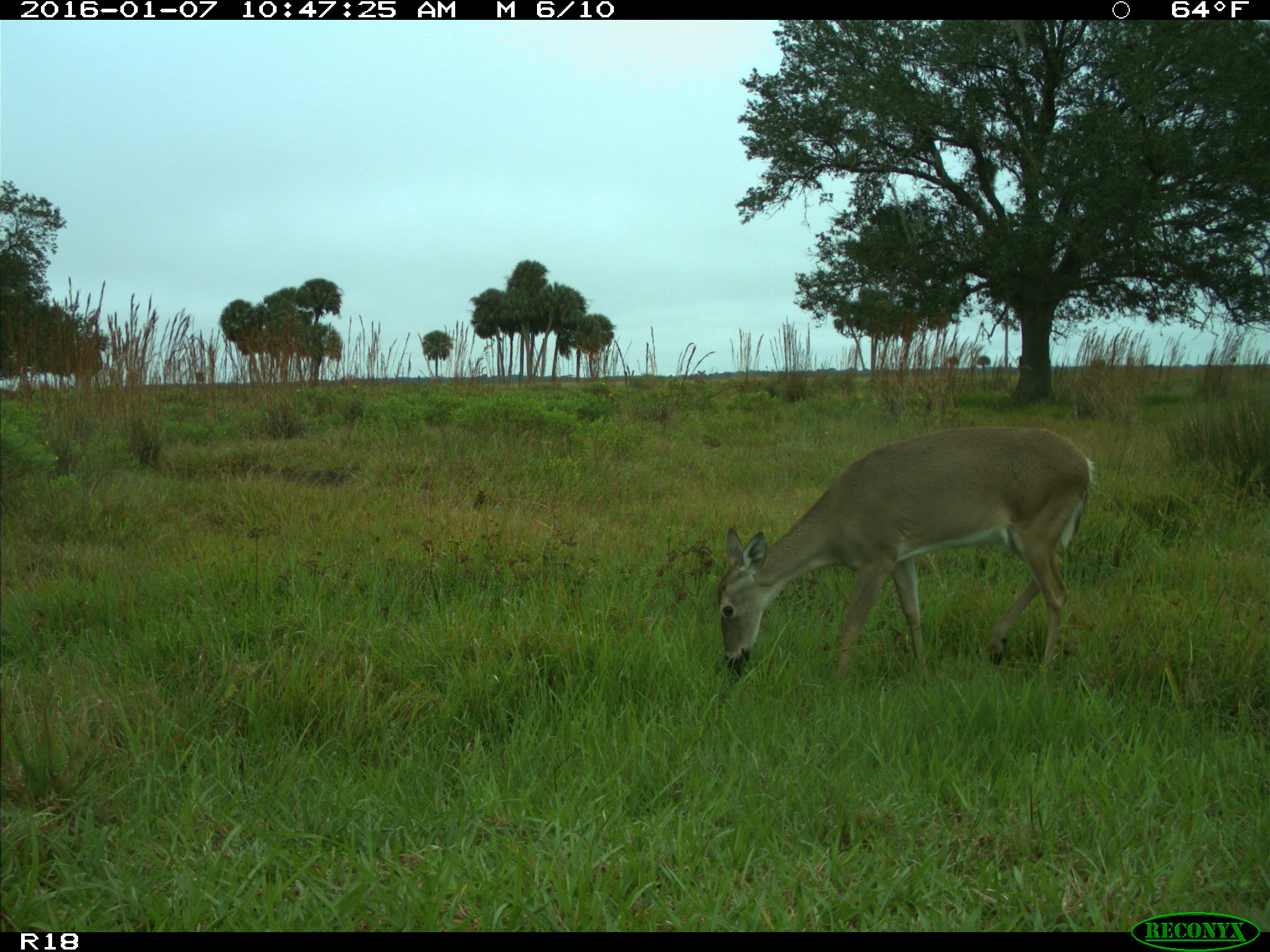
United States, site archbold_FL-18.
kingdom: Animalia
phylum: Chordata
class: Mammalia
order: Artiodactyla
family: Cervidae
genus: Odocoileus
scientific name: Odocoileus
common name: deer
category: unidentified deer